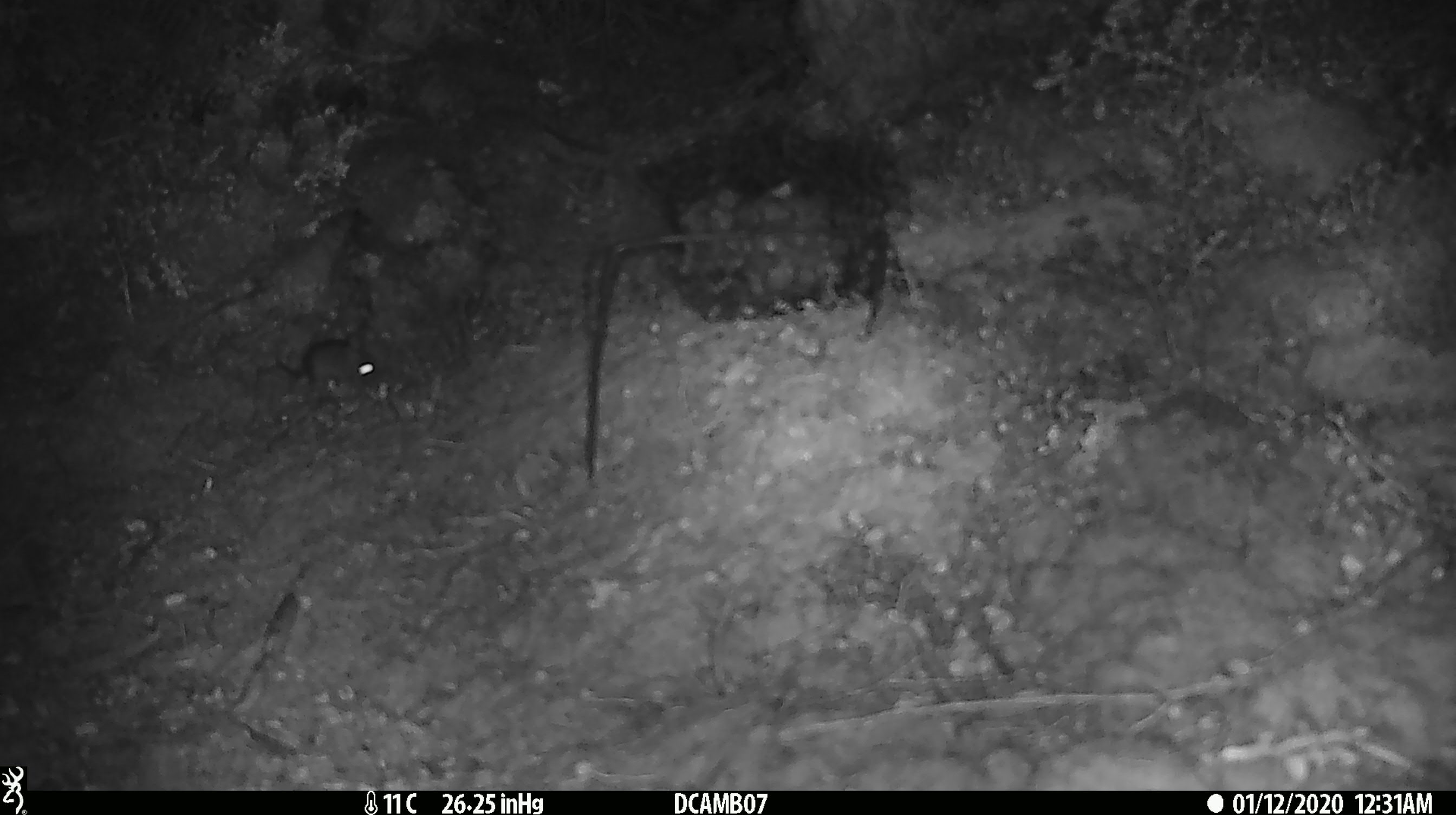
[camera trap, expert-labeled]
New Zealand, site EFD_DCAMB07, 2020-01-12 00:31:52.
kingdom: Animalia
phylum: Chordata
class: Mammalia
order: Rodentia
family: Muridae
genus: Mus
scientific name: Mus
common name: mouse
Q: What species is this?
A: Mouse (Mus).